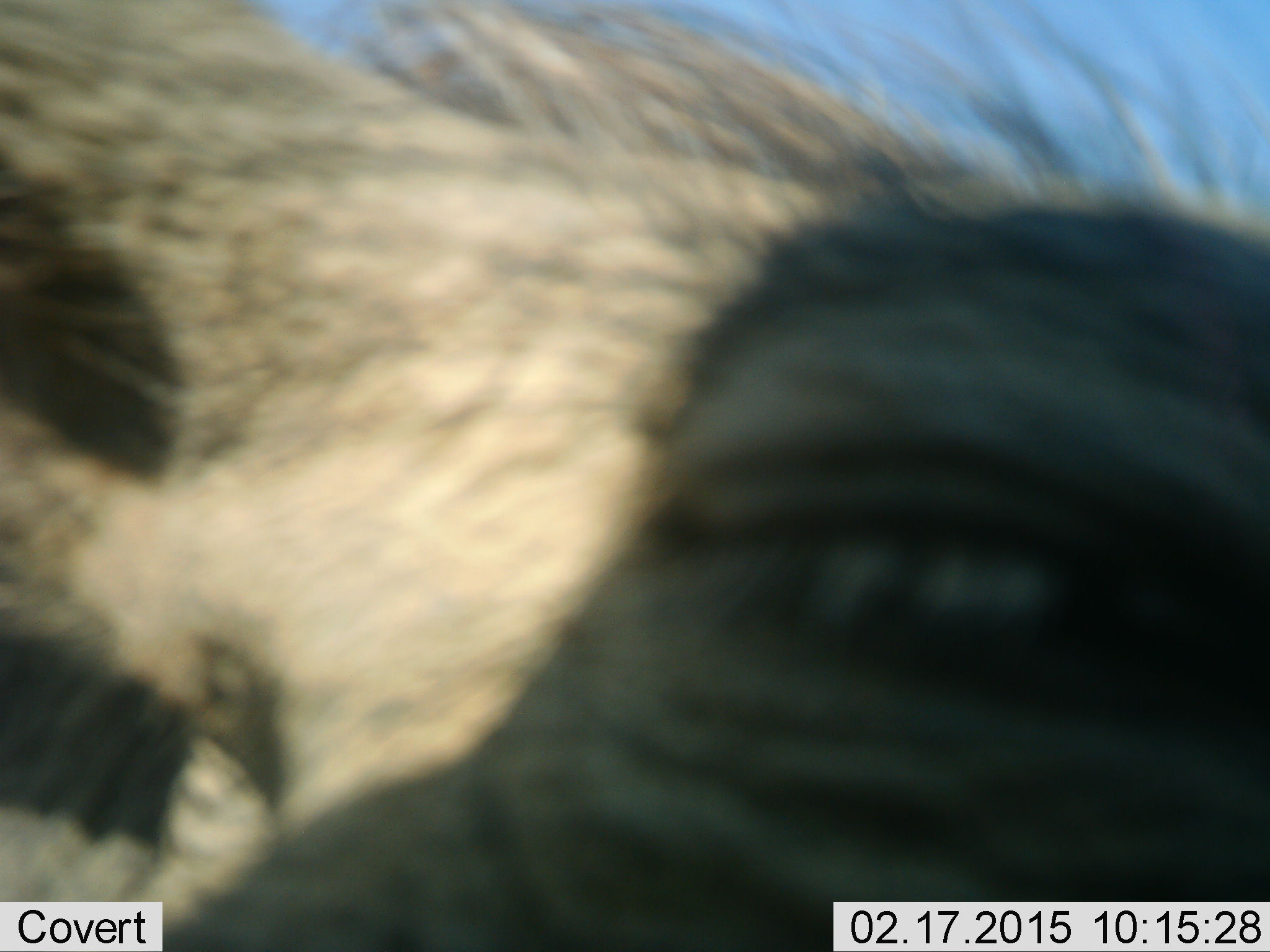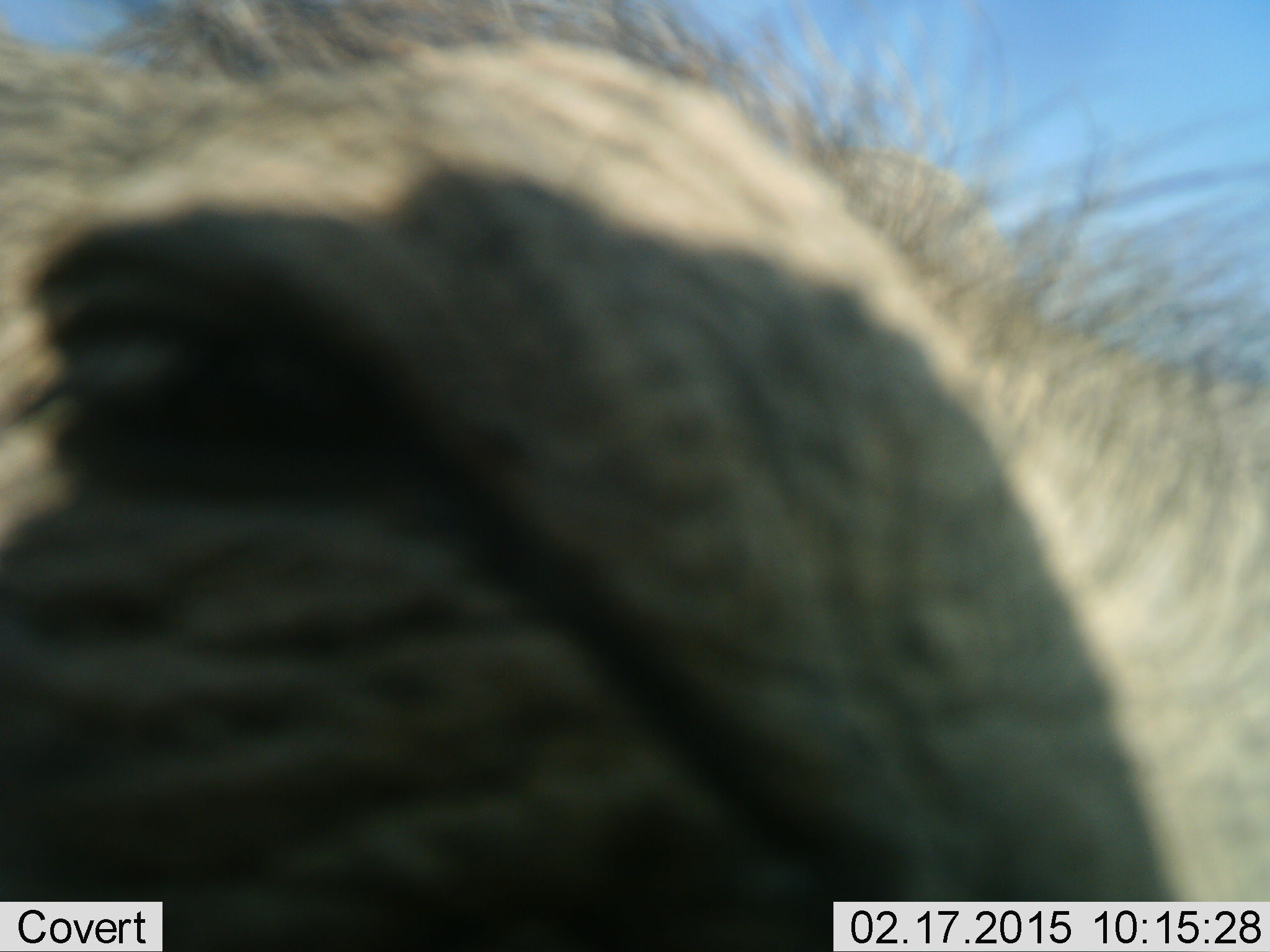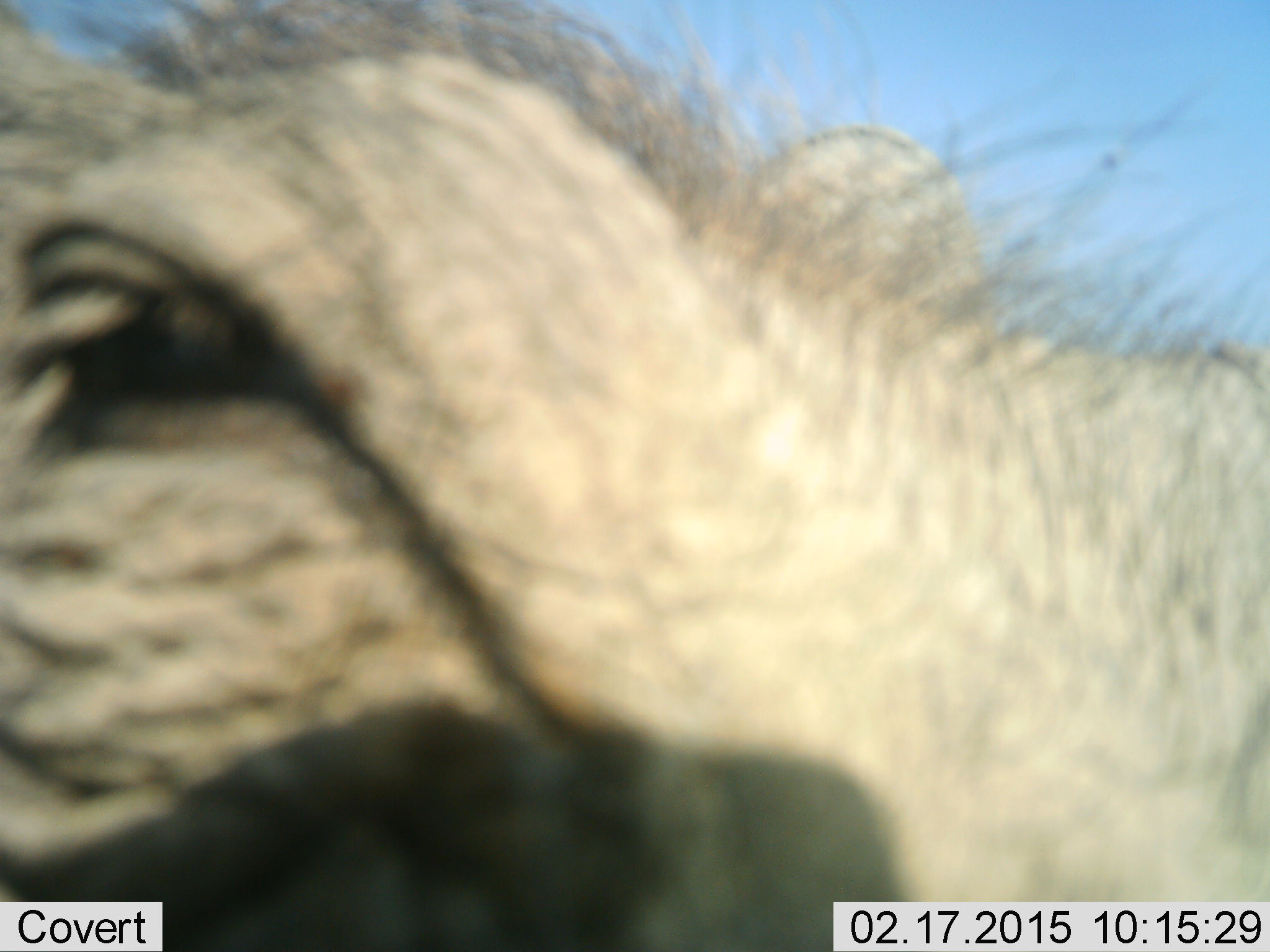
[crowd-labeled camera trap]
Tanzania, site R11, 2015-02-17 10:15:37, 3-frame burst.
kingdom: Animalia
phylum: Chordata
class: Mammalia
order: Artiodactyla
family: Suidae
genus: Phacochoerus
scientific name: Phacochoerus africanus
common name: warthog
Warthog (Phacochoerus africanus), count 1. Behavior (volunteer vote fractions): standing 70%, resting 0%, moving 30%, interacting 10%. Young present (vote fraction): 0%. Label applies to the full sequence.